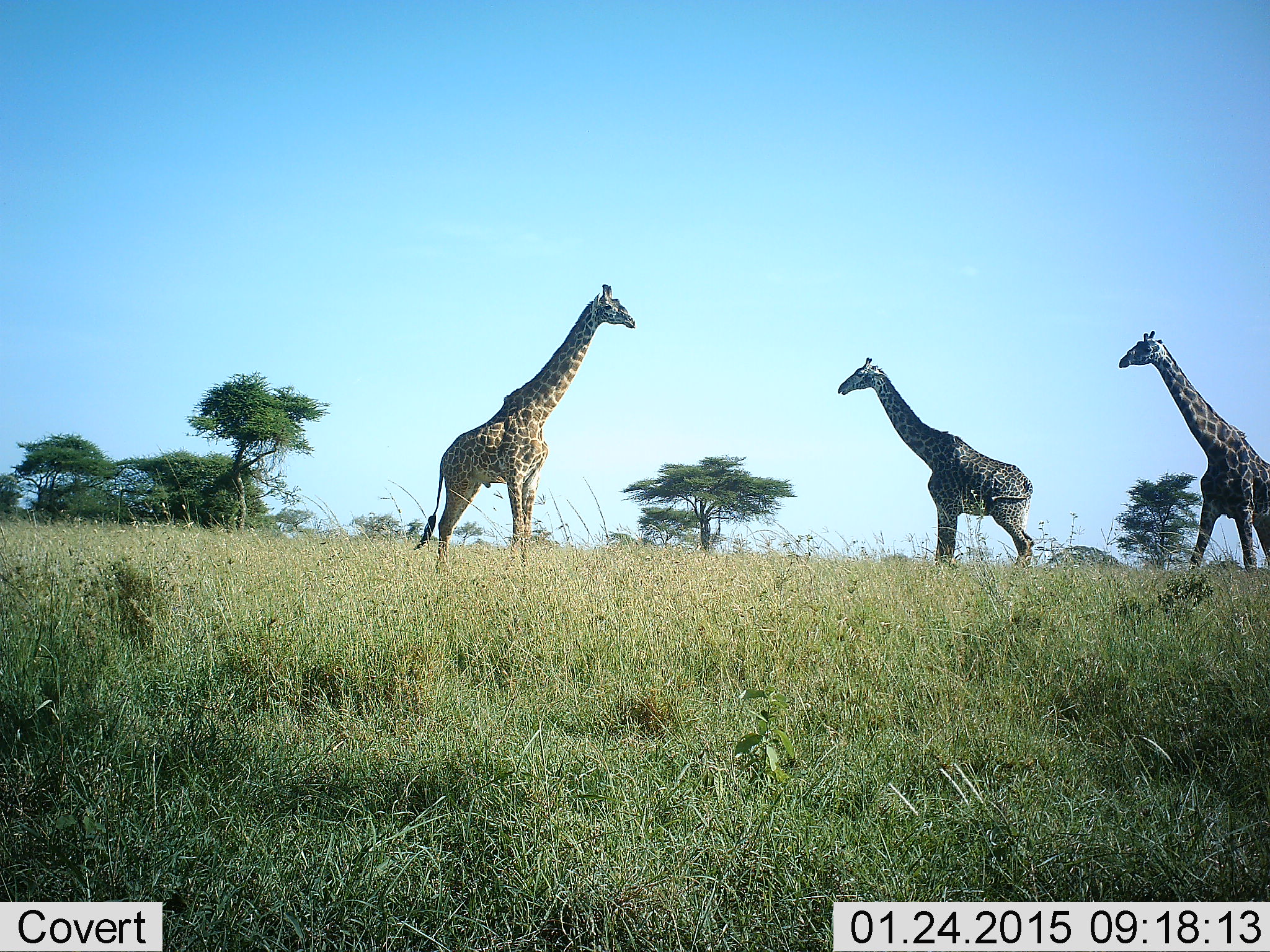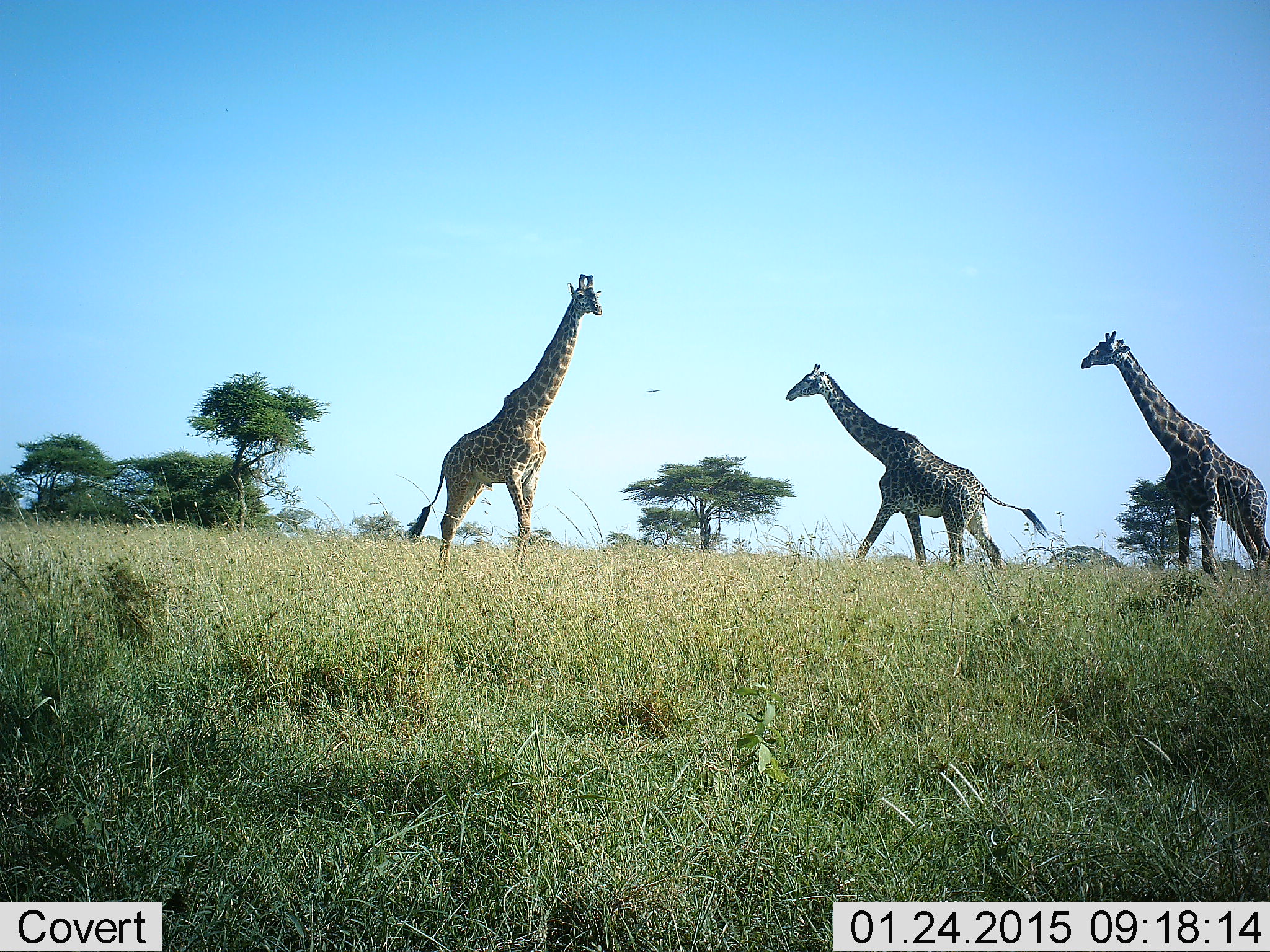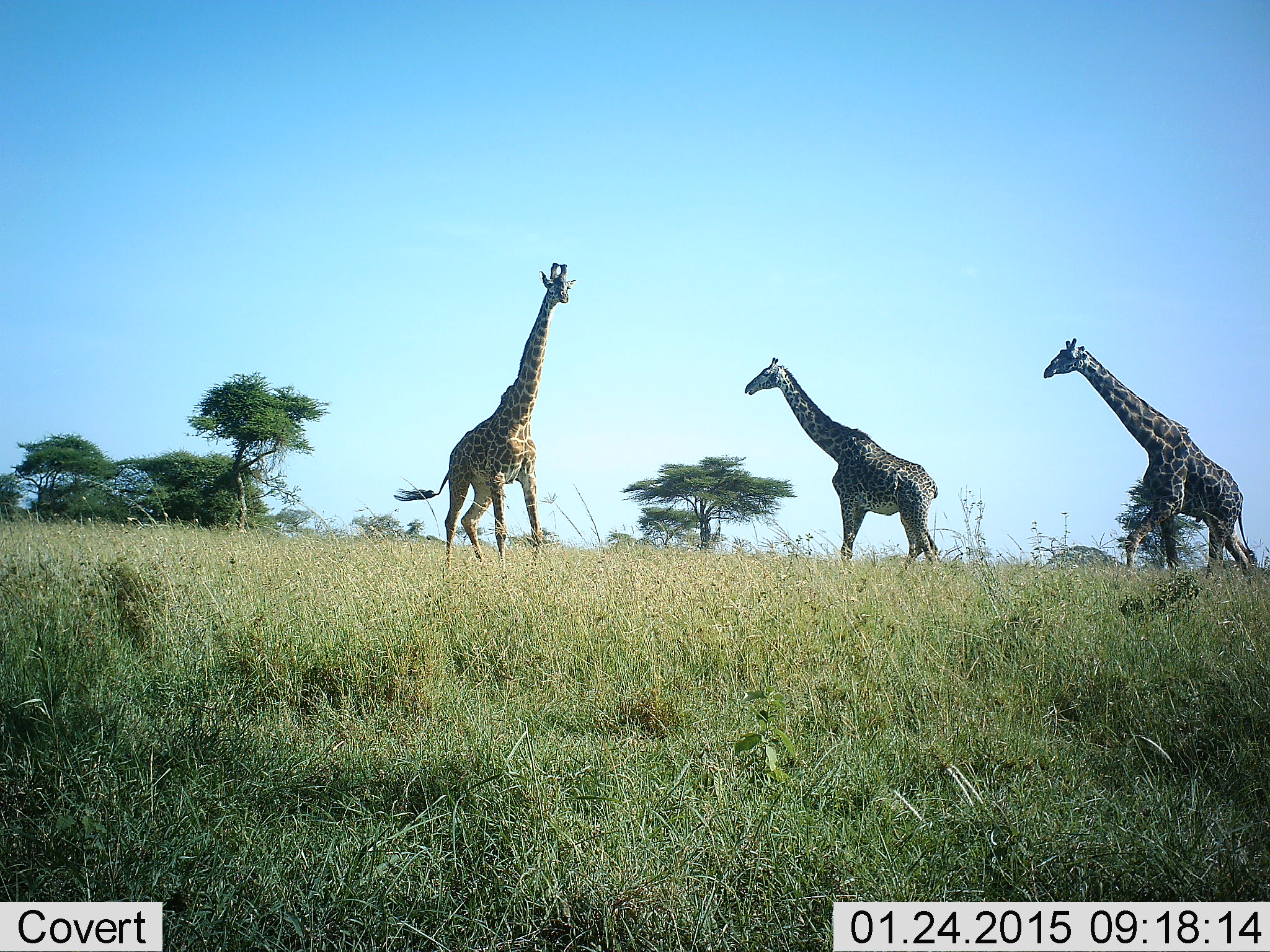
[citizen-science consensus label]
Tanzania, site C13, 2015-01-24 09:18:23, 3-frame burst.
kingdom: Animalia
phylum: Chordata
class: Mammalia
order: Artiodactyla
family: Giraffidae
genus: Giraffa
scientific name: Giraffa camelopardalis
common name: giraffe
Giraffe (Giraffa camelopardalis), count 3. Behavior (volunteer vote fractions): standing 36%, resting 0%, moving 100%, interacting 9%. Young present (vote fraction): 0%. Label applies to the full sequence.